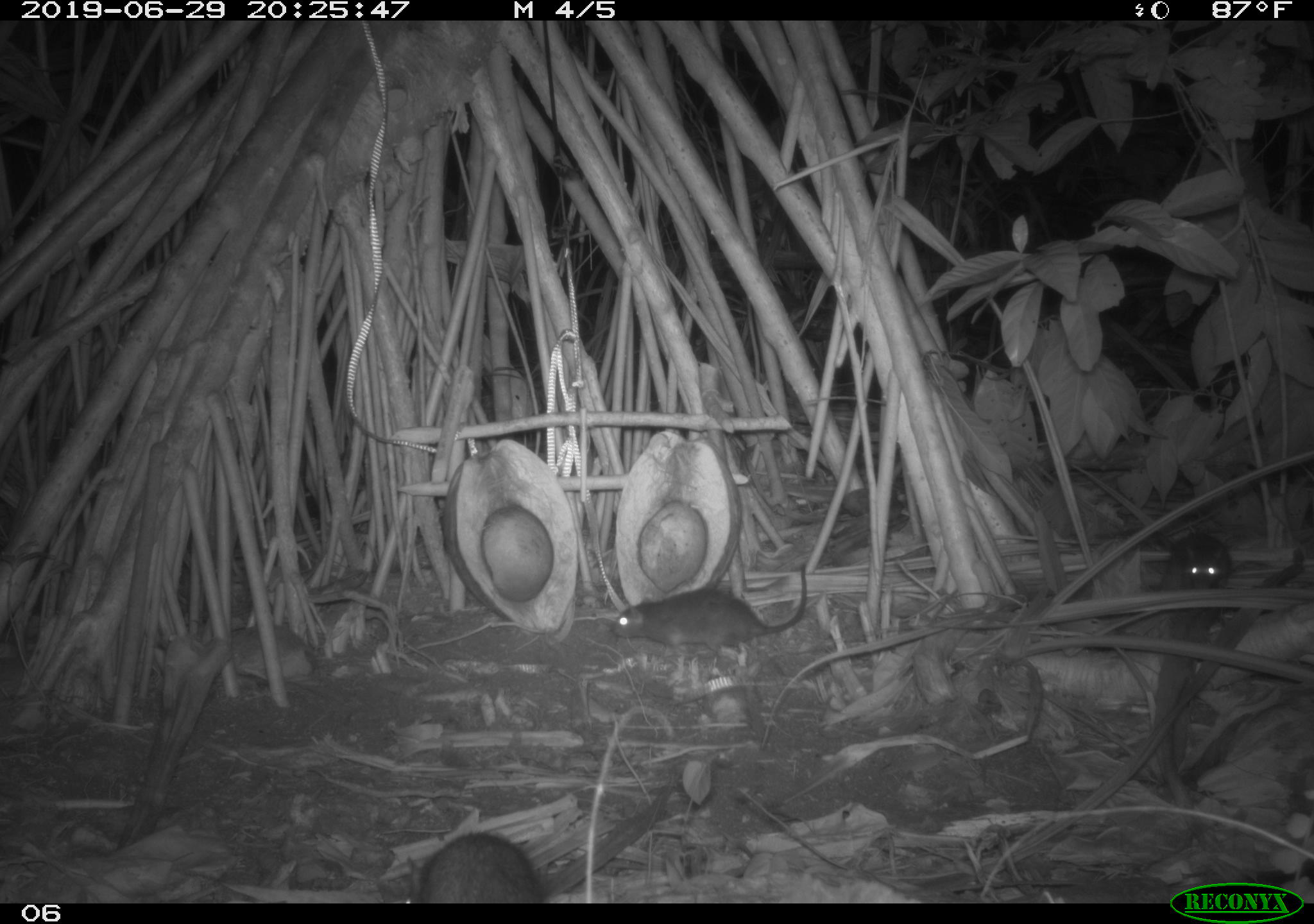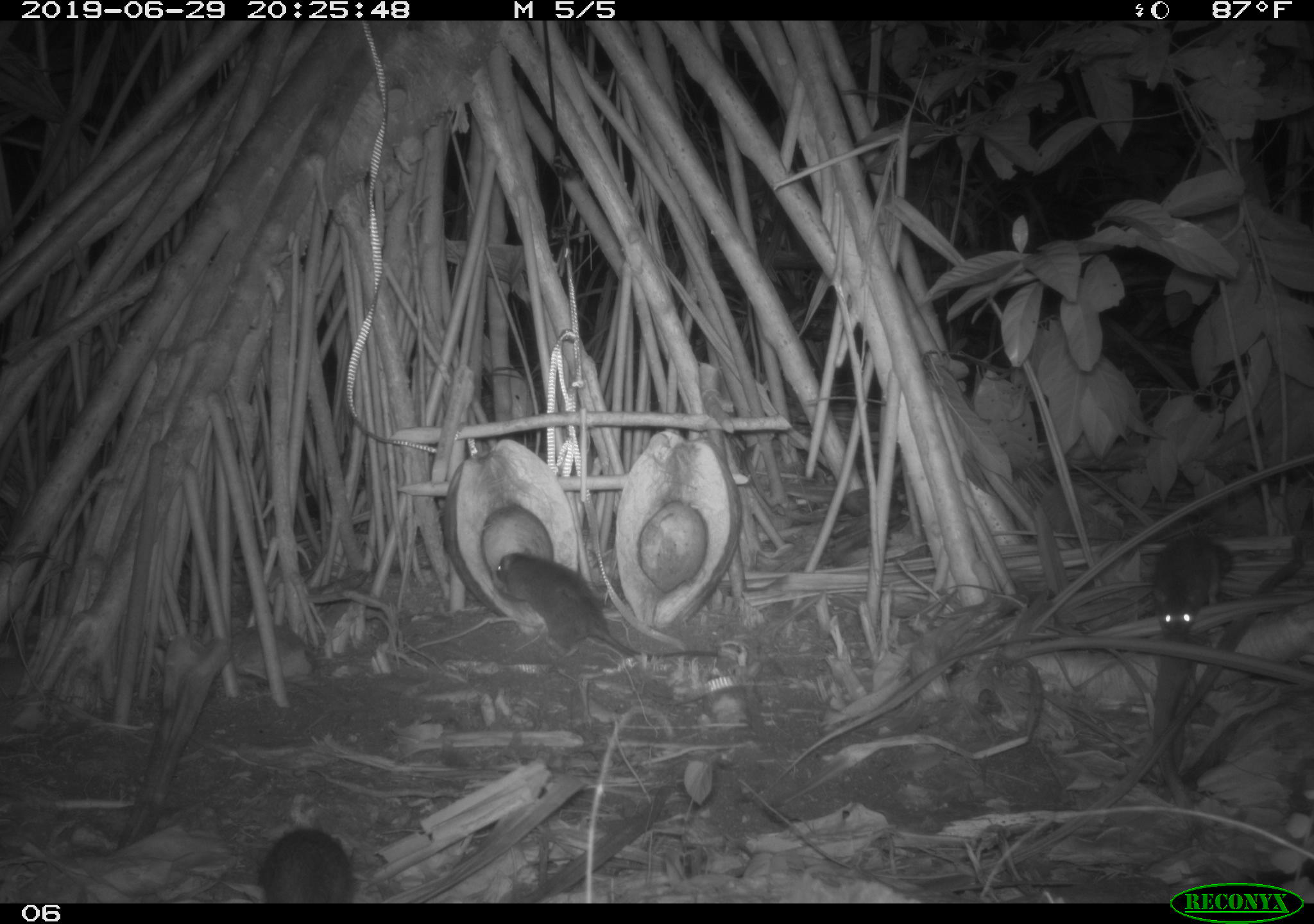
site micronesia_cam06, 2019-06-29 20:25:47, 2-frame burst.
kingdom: Animalia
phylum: Chordata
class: Mammalia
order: Rodentia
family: Muridae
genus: Rattus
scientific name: Rattus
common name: rat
Rat (Rattus).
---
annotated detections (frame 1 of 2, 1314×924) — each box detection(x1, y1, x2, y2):
rat: detection(600, 560, 823, 680); detection(412, 820, 556, 901); detection(1154, 524, 1238, 613)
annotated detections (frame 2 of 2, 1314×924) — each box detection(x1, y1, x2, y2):
rat: detection(492, 542, 724, 672); detection(1150, 526, 1239, 647); detection(256, 821, 365, 903)